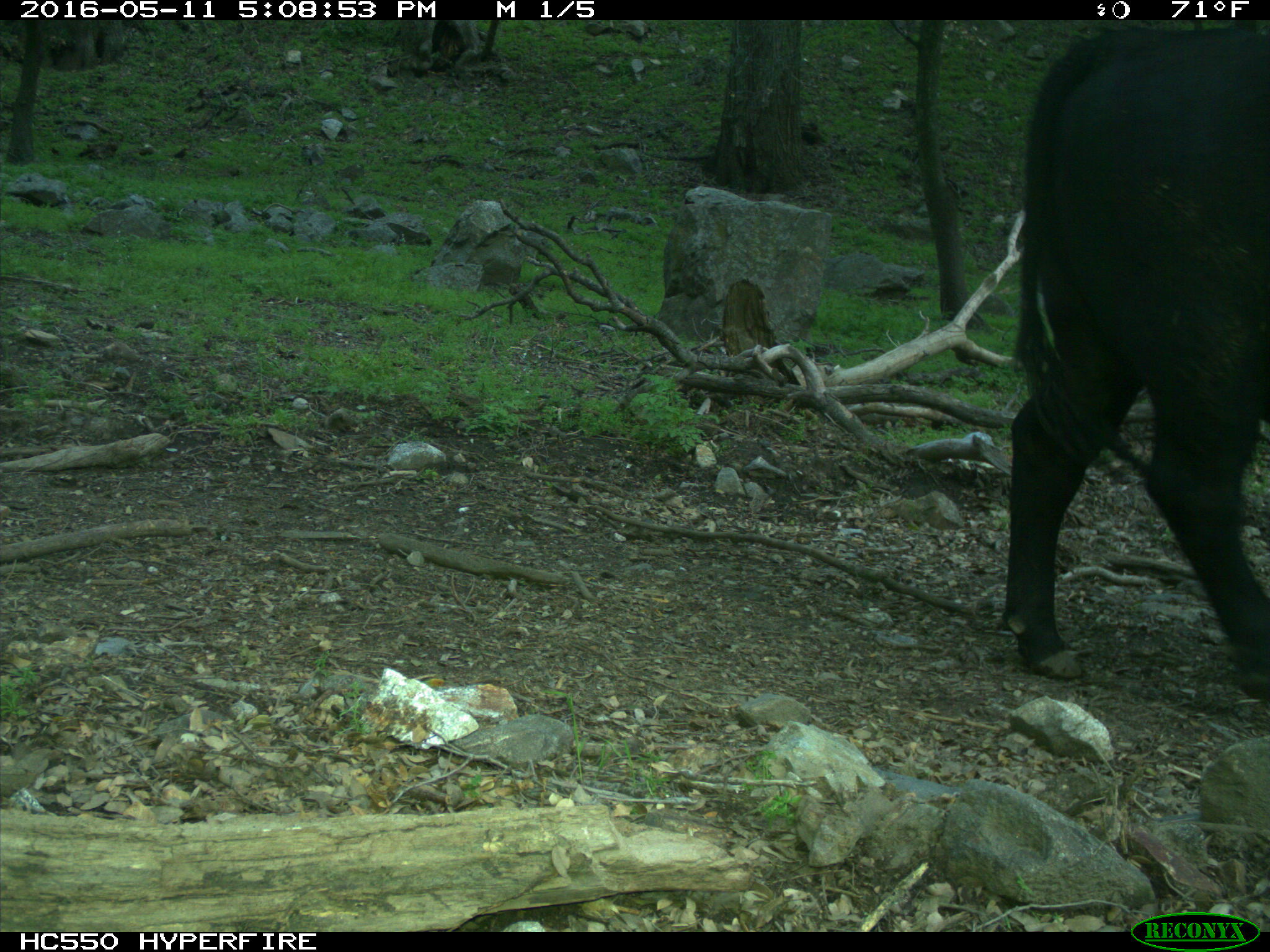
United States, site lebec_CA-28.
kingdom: Animalia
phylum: Chordata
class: Mammalia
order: Artiodactyla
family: Bovidae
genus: Bos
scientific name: Bos taurus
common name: domestic cow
Bos taurus (domestic cow).